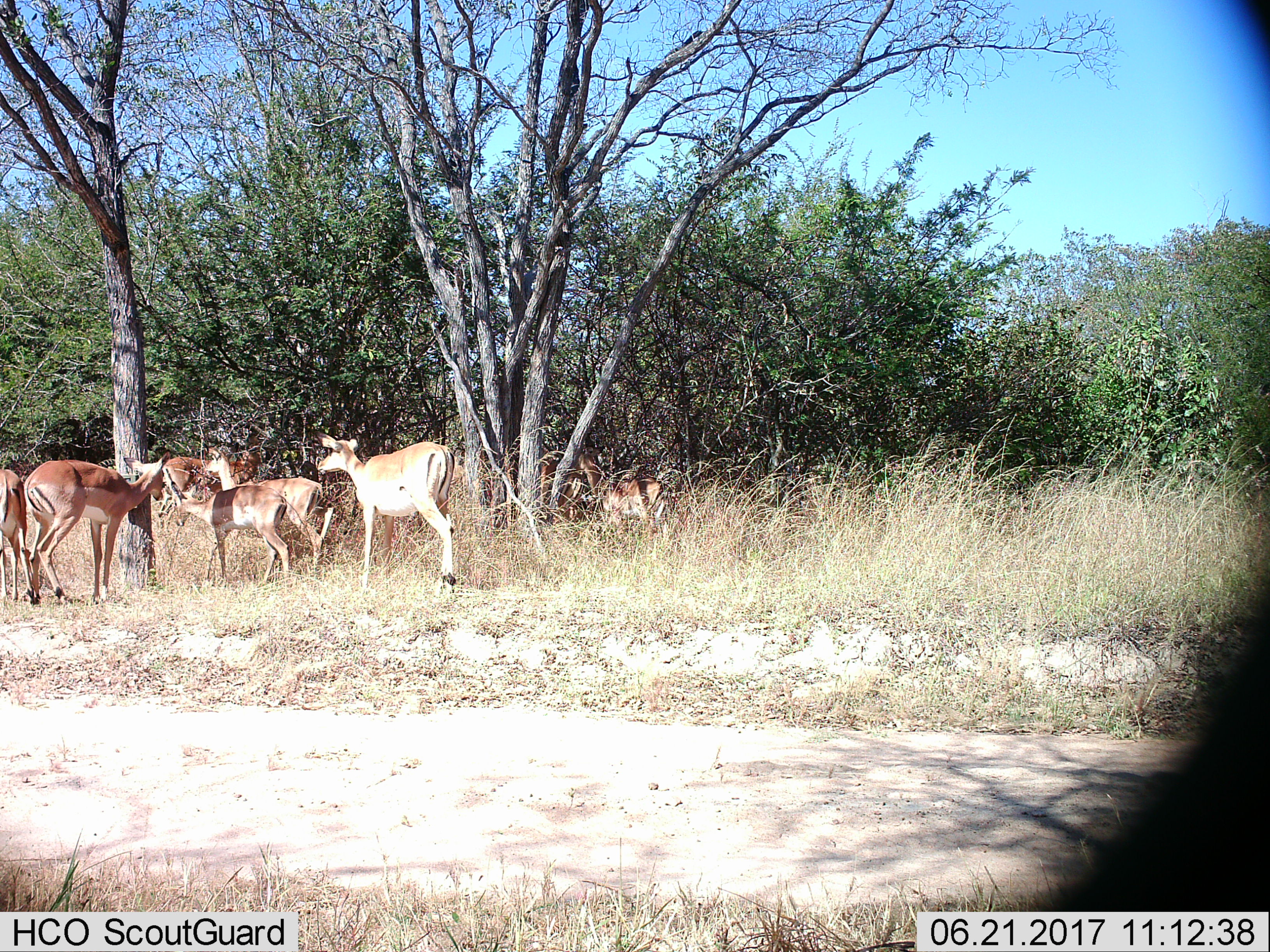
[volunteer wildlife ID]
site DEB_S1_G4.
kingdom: Animalia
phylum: Chordata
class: Mammalia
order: Artiodactyla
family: Bovidae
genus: Aepyceros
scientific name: Aepyceros melampus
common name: impala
Impala (Aepyceros melampus), count 8. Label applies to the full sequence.